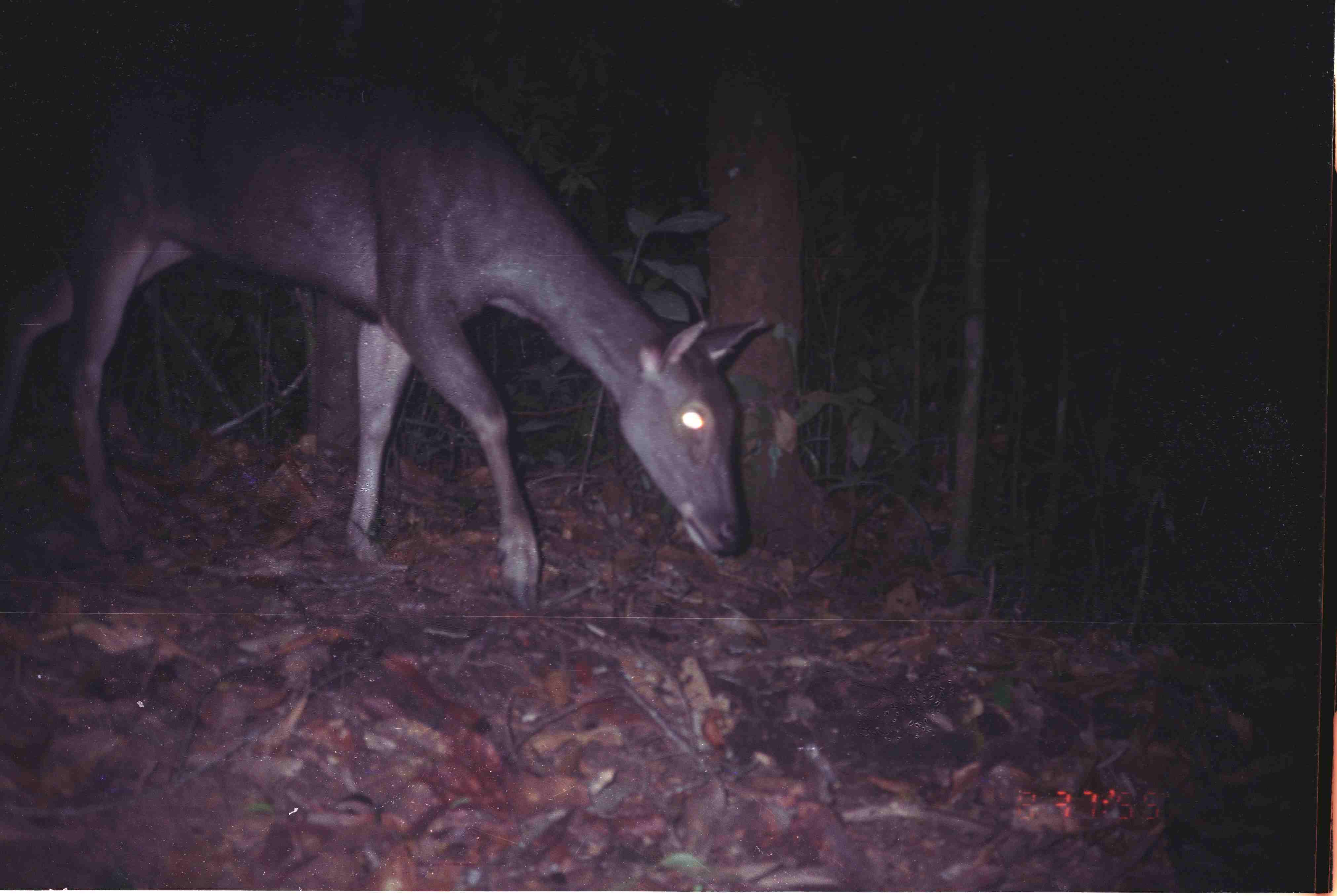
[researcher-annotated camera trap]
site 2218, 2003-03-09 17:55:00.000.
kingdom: Animalia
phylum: Chordata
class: Mammalia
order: Artiodactyla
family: Cervidae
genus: Rusa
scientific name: Rusa unicolor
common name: sambar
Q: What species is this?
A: Rusa unicolor (sambar).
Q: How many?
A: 1.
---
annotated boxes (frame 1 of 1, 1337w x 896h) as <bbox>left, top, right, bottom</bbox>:
rusa unicolor: <bbox>1, 70, 774, 607</bbox>